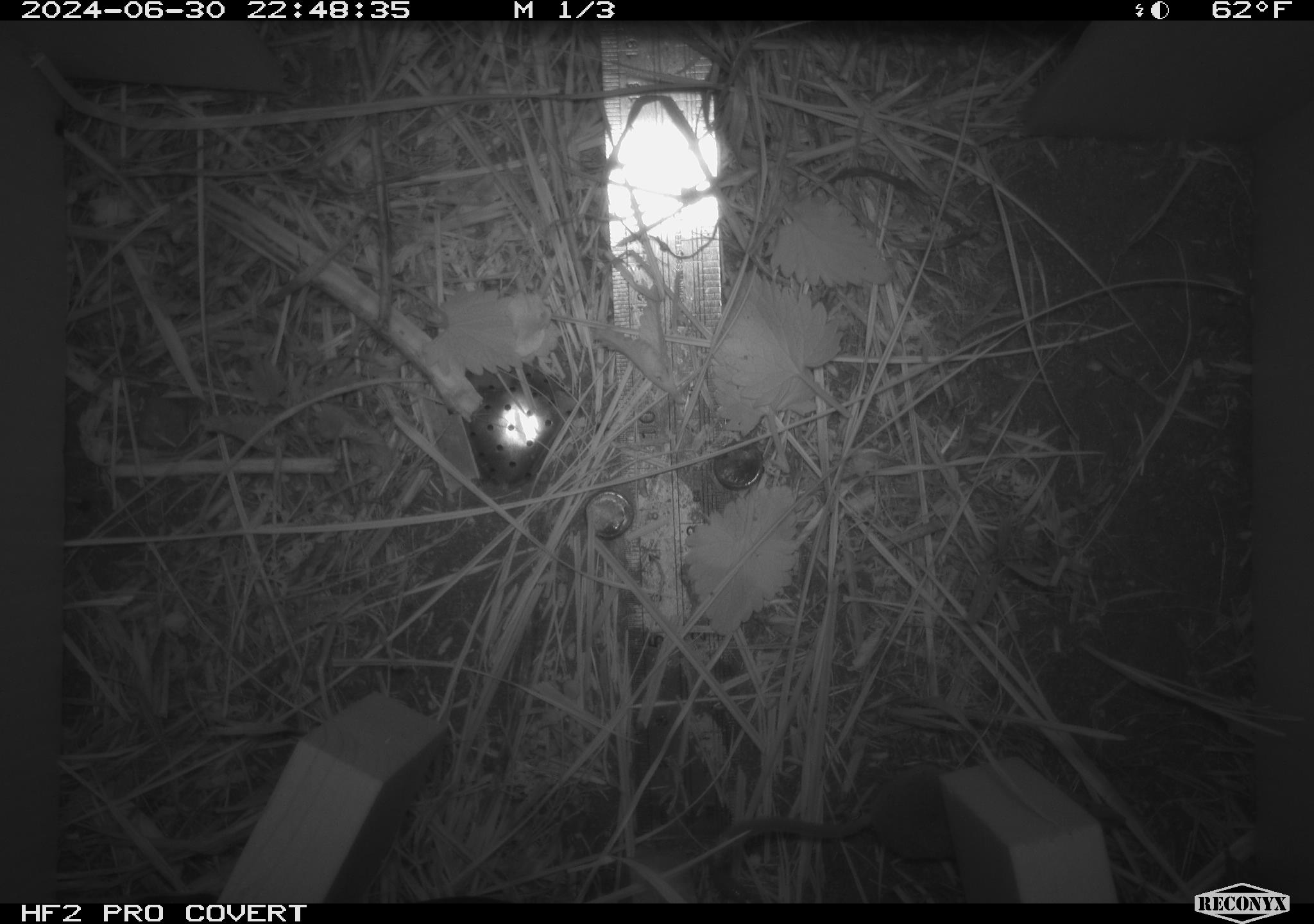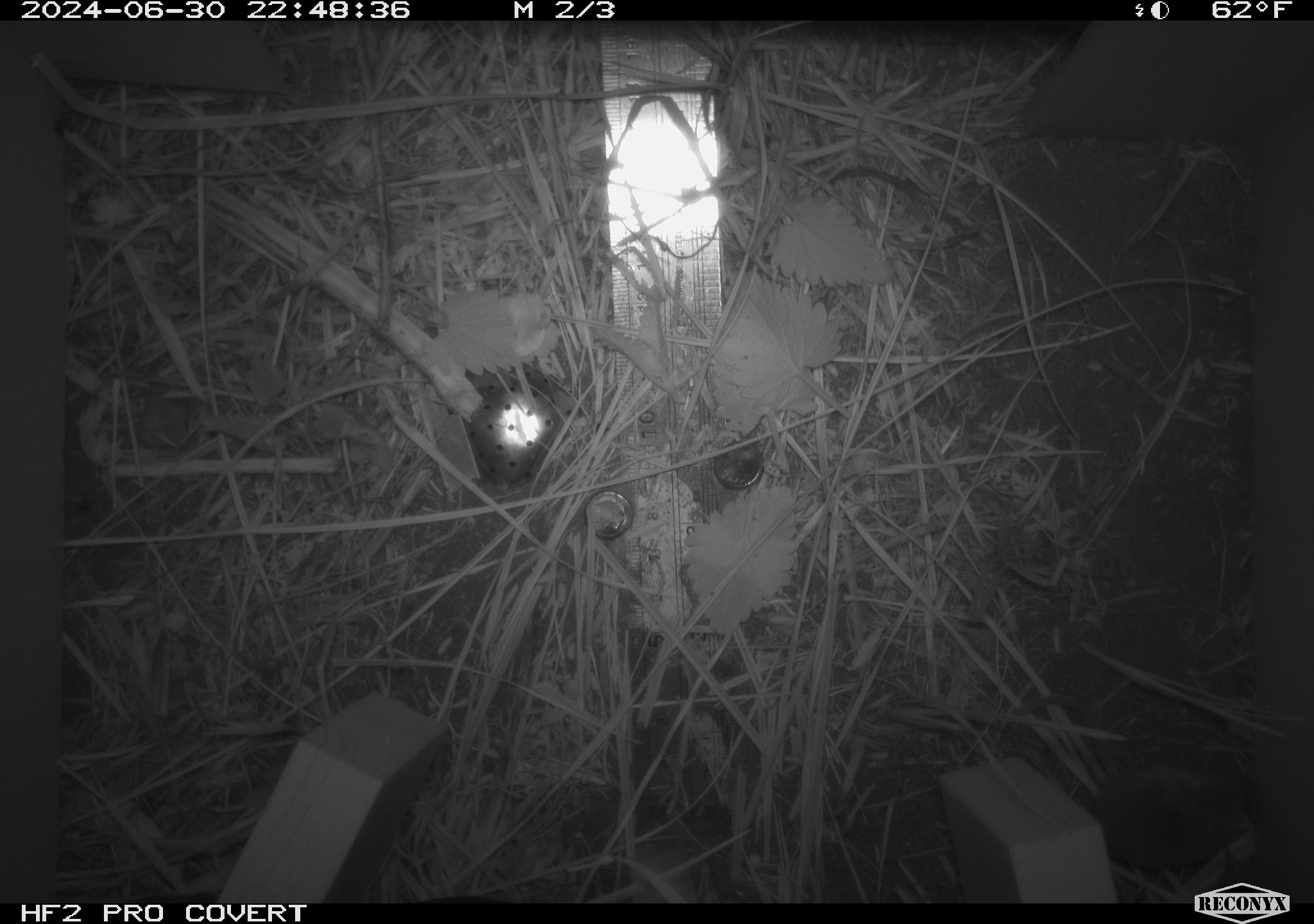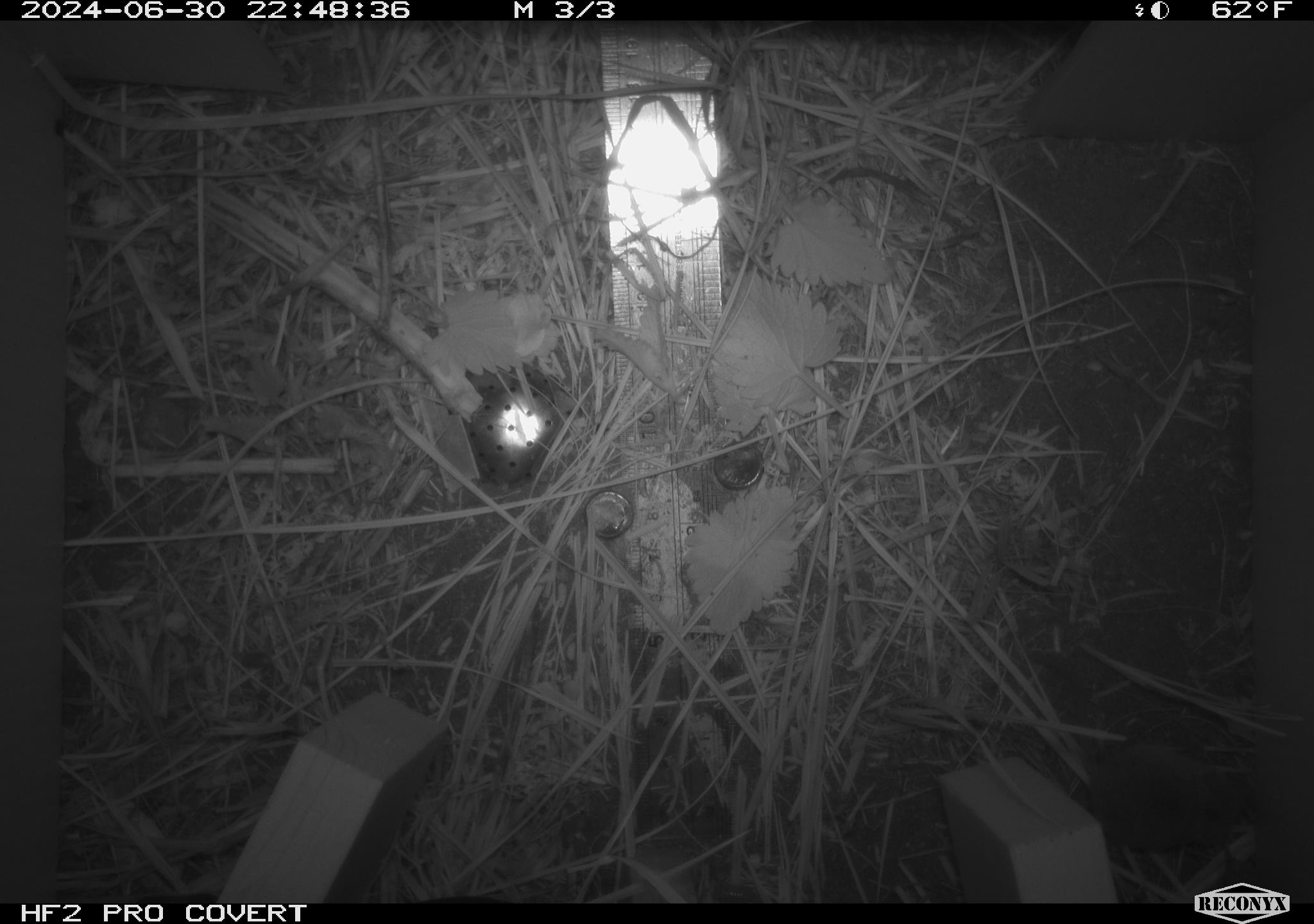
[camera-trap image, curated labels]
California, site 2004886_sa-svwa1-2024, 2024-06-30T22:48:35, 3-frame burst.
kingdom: Animalia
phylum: Chordata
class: Mammalia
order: Eulipotyphla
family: Soricidae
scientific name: Soricidae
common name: shrews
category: soricidae family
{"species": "soricidae family (shrews) (Soricidae)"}